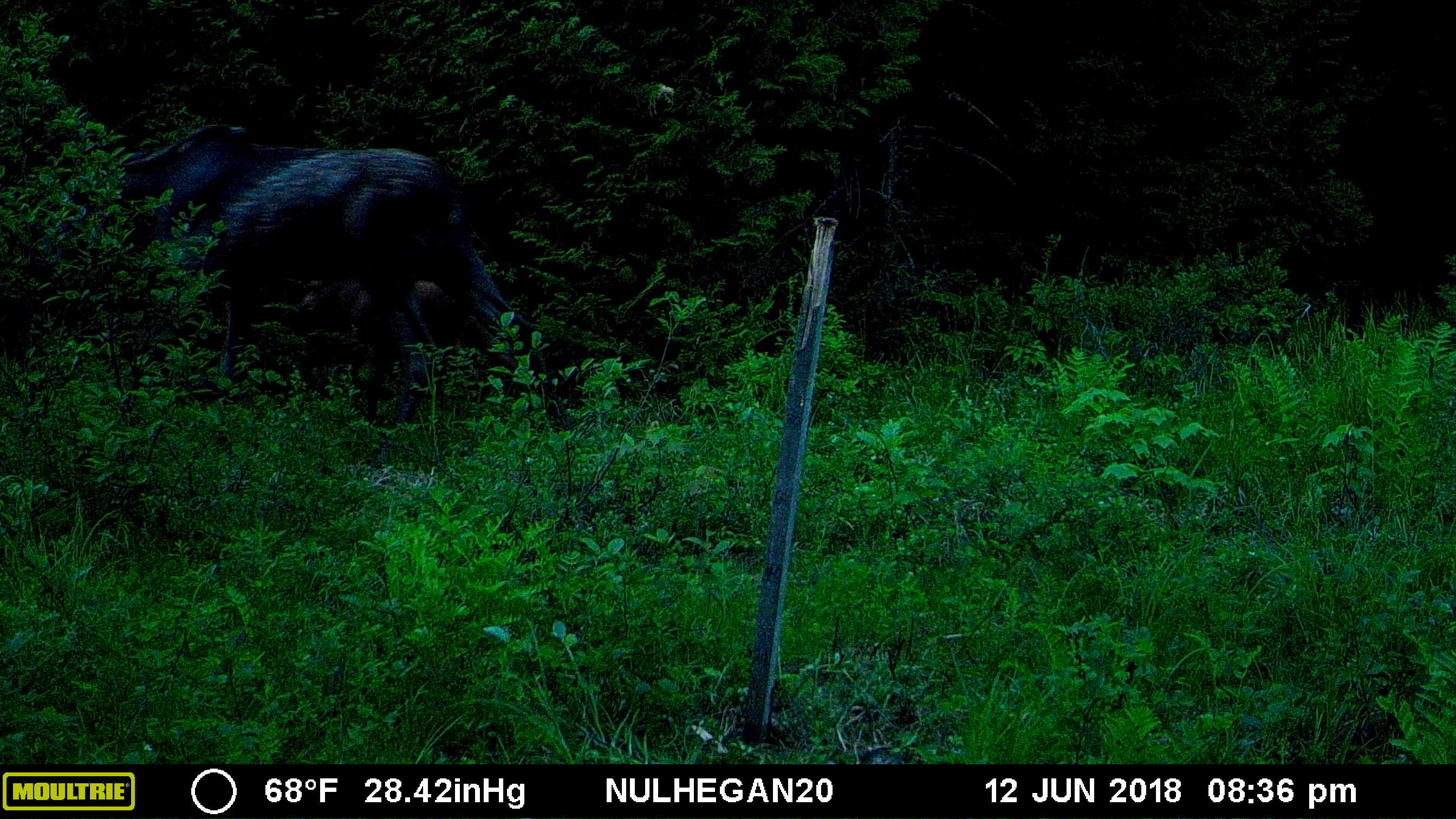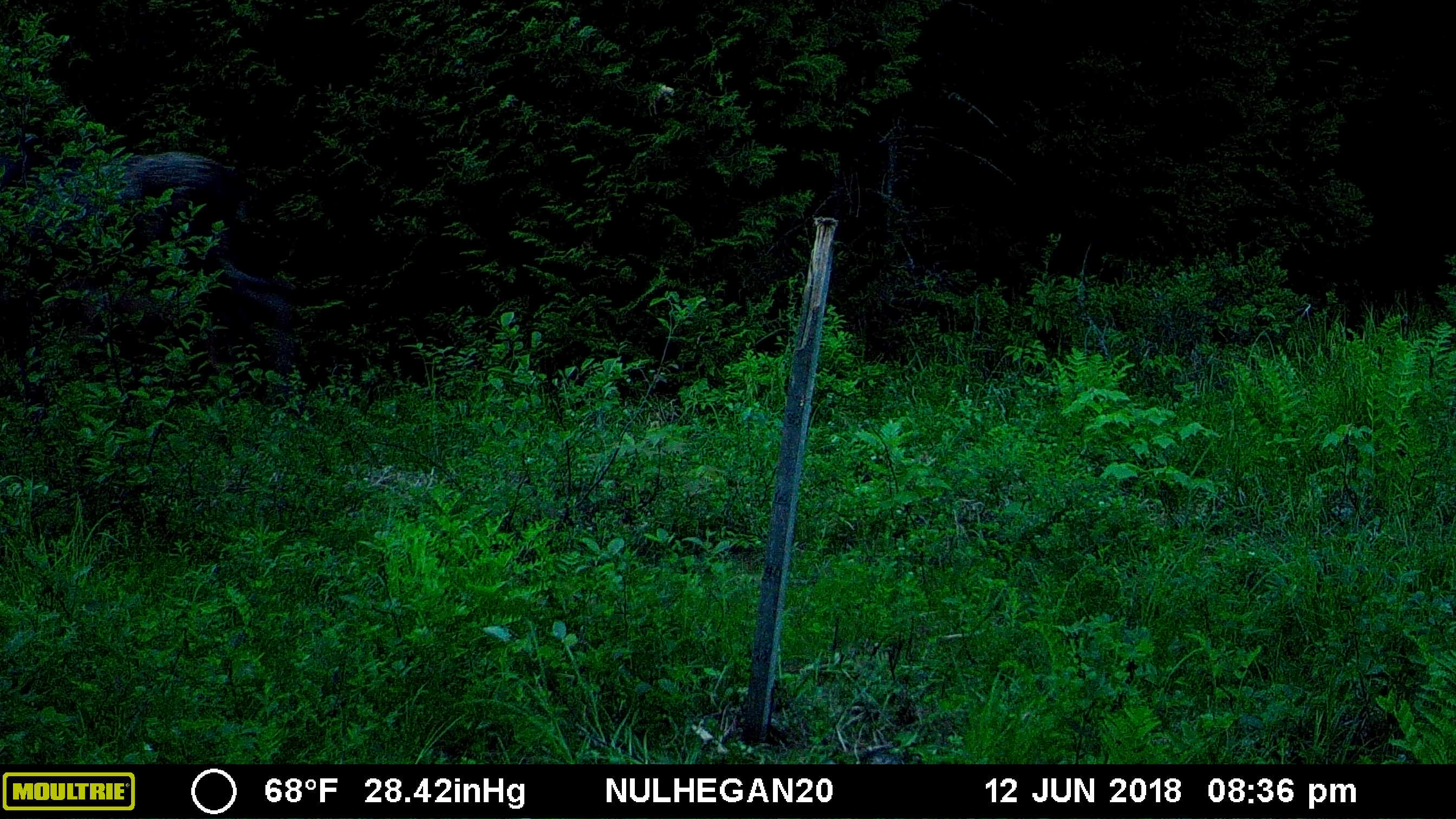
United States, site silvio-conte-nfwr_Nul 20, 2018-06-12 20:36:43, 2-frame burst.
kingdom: Animalia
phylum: Chordata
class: Mammalia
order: Artiodactyla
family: Cervidae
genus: Alces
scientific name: Alces alces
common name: moose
Moose (Alces alces).